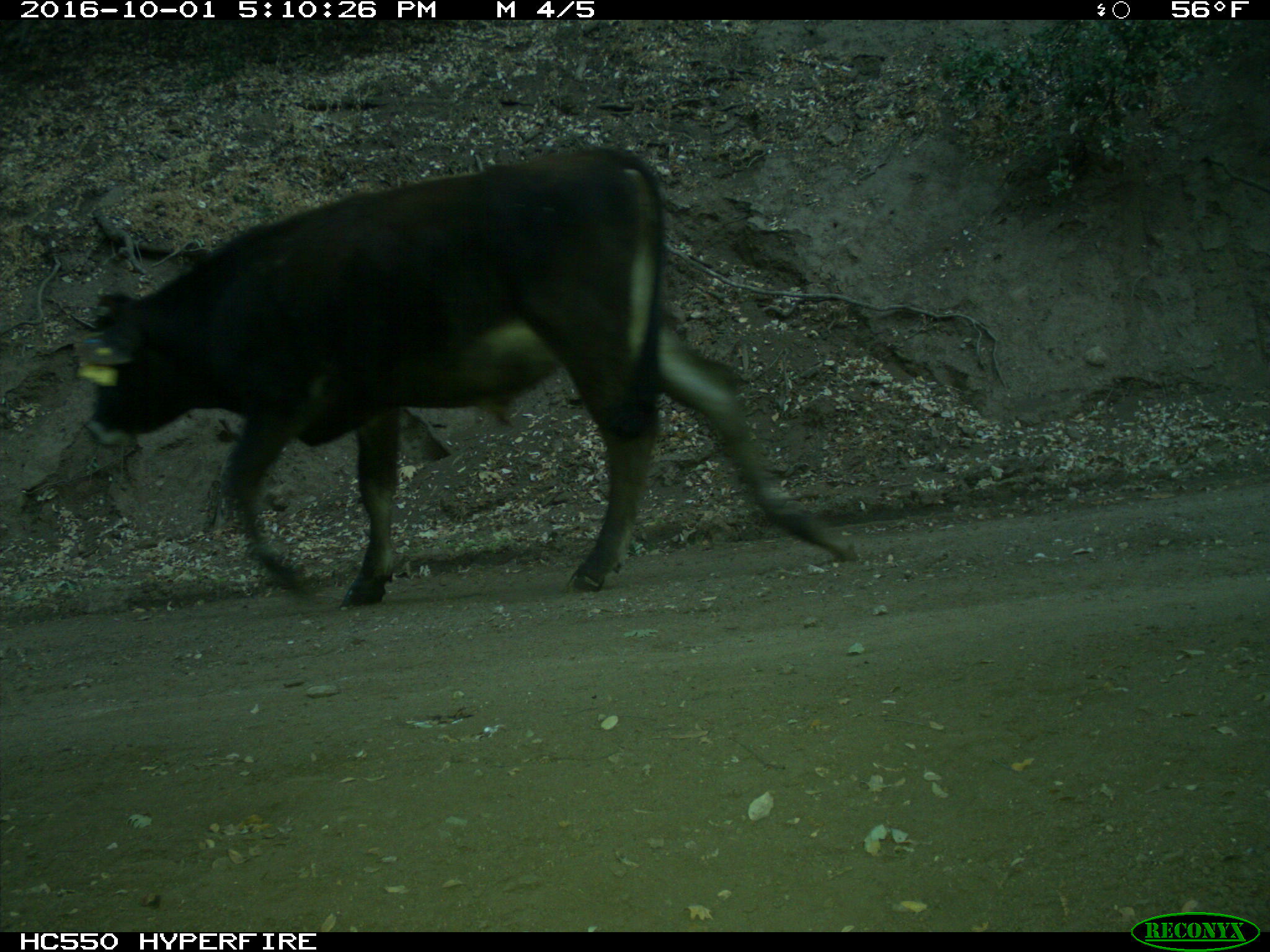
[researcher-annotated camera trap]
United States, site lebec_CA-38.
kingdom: Animalia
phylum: Chordata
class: Mammalia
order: Artiodactyla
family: Bovidae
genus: Bos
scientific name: Bos taurus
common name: domestic cow